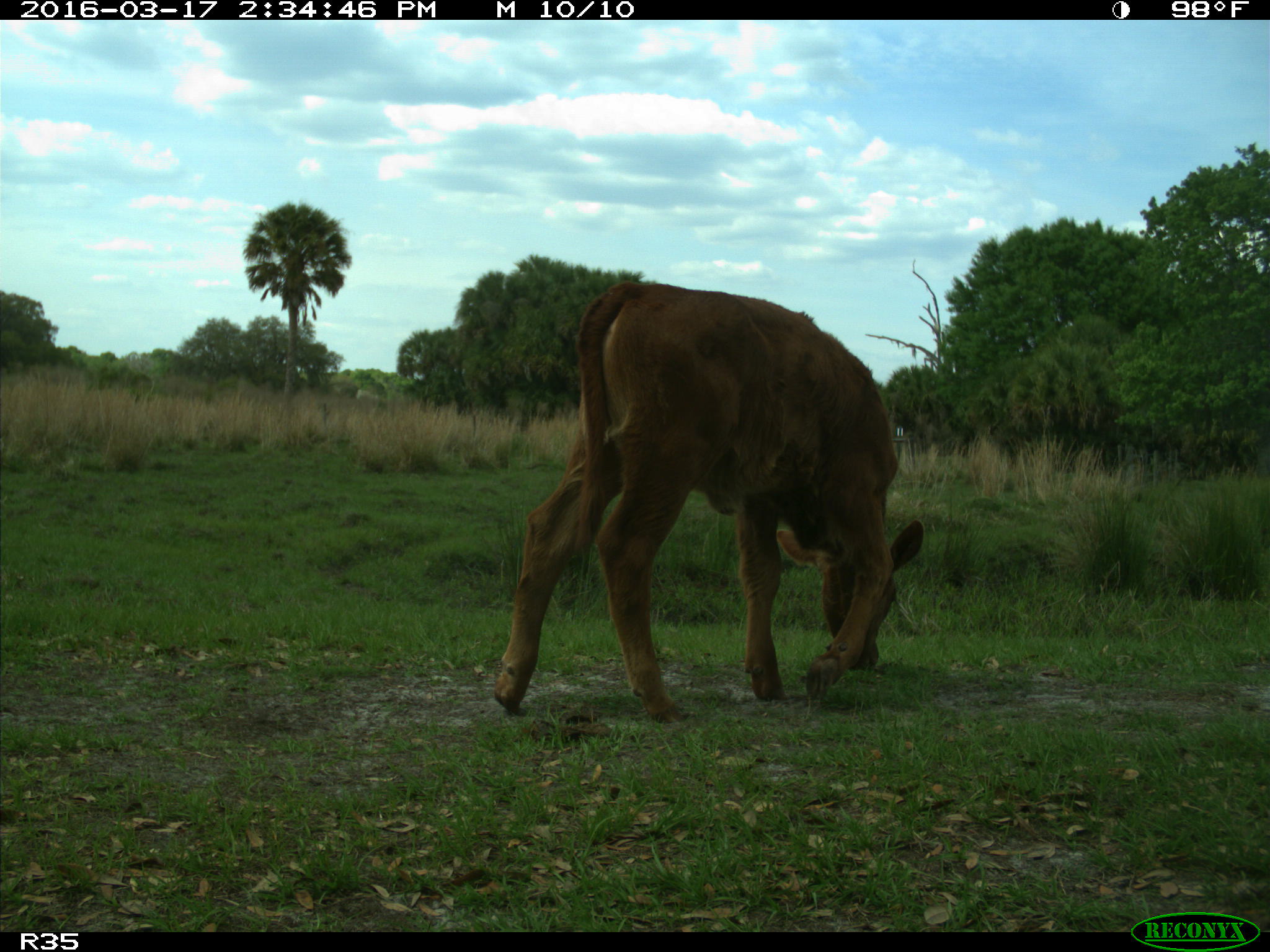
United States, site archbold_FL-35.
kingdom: Animalia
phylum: Chordata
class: Mammalia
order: Artiodactyla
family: Bovidae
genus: Bos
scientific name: Bos taurus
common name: domestic cow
Bos taurus (domestic cow).